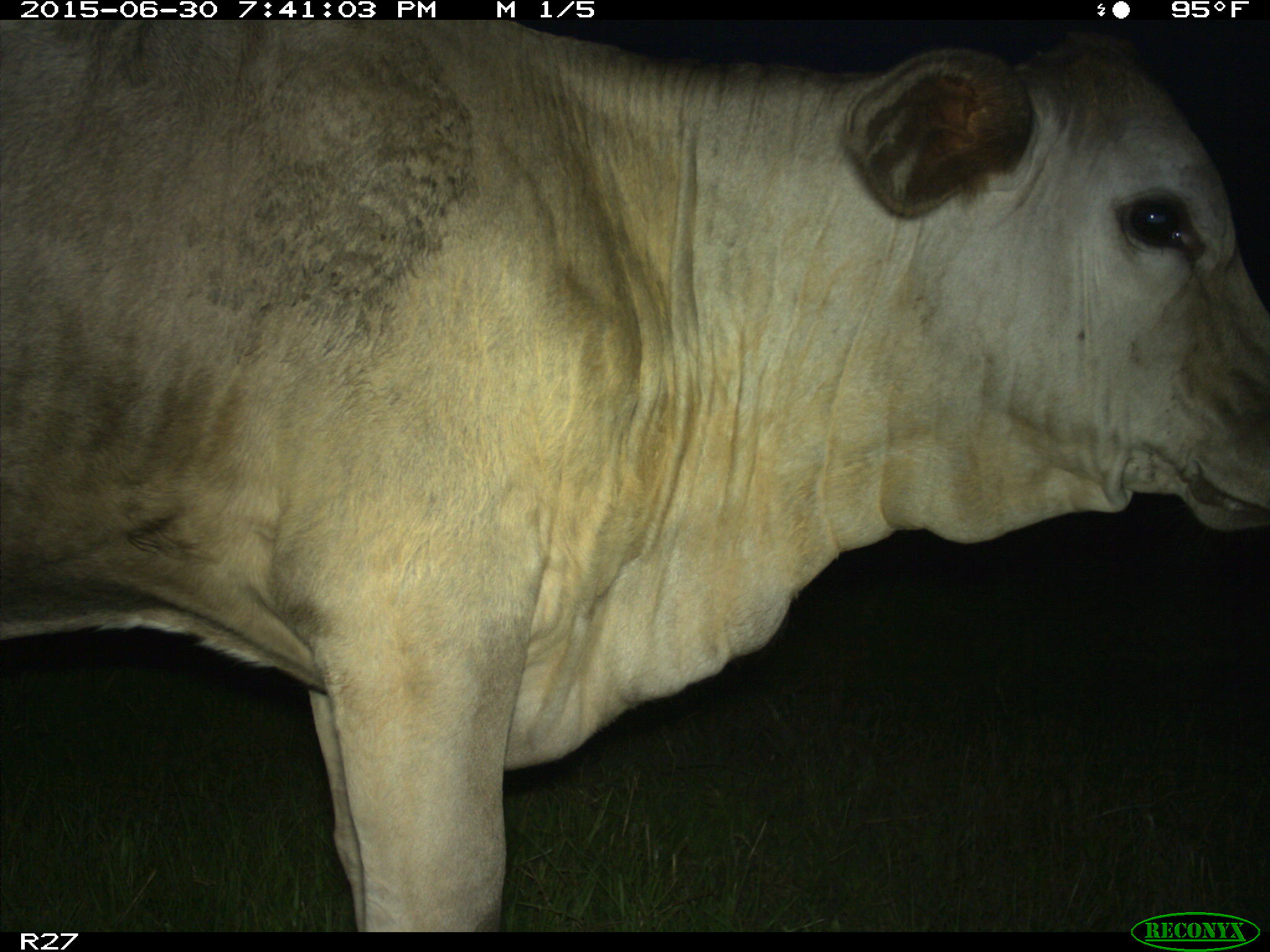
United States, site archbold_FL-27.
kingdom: Animalia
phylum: Chordata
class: Mammalia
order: Artiodactyla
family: Bovidae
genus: Bos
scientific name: Bos taurus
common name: domestic cow